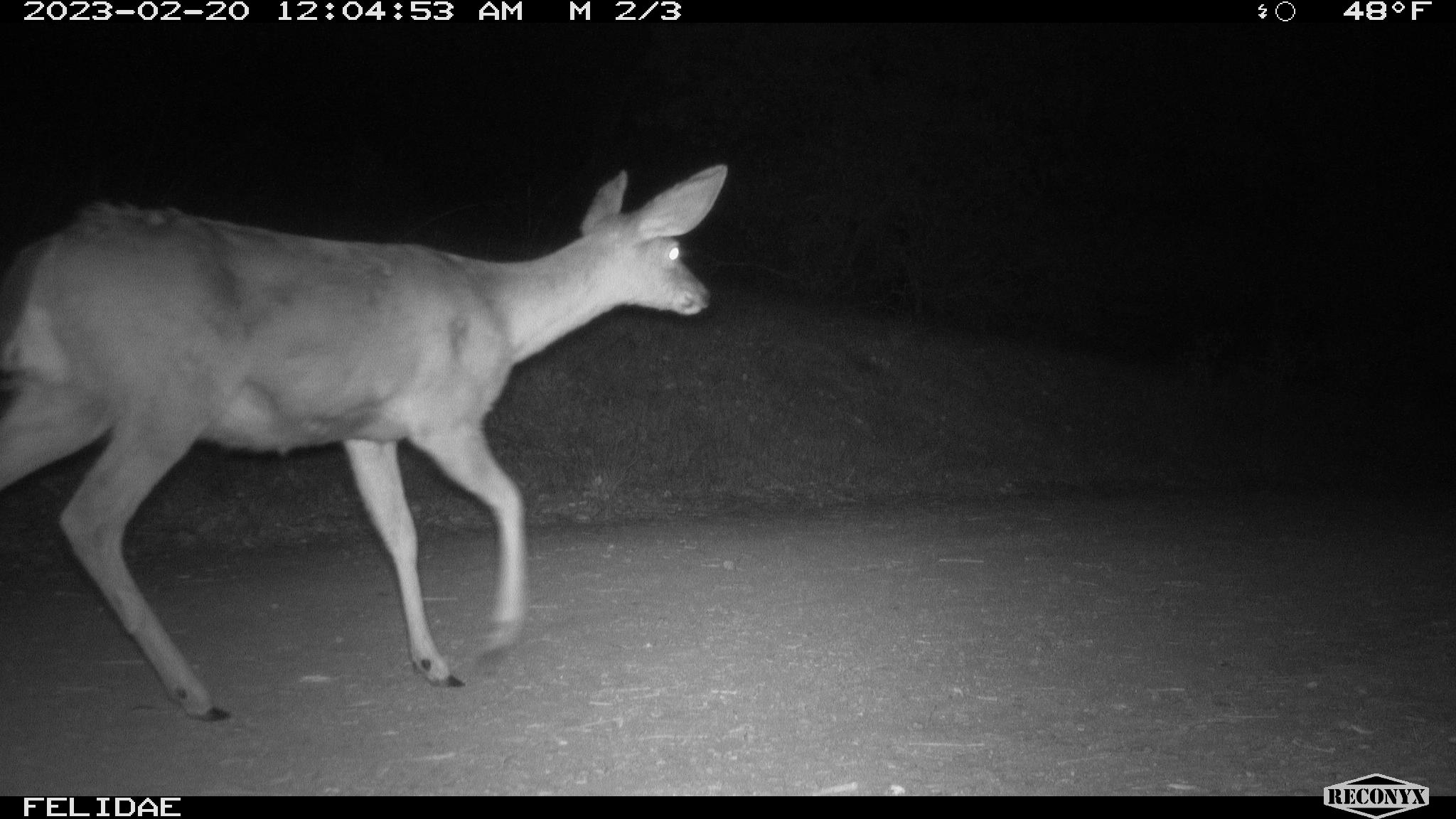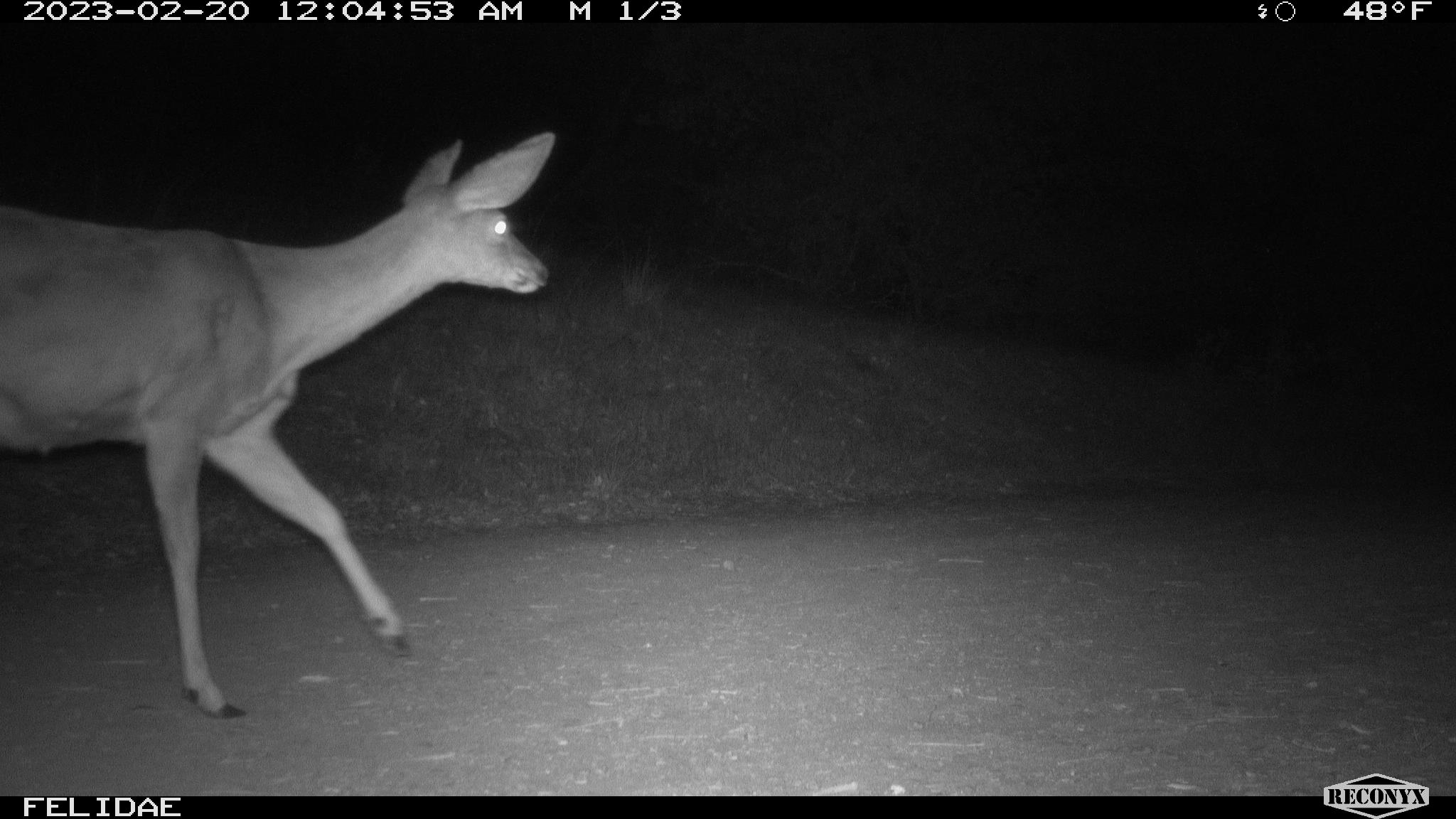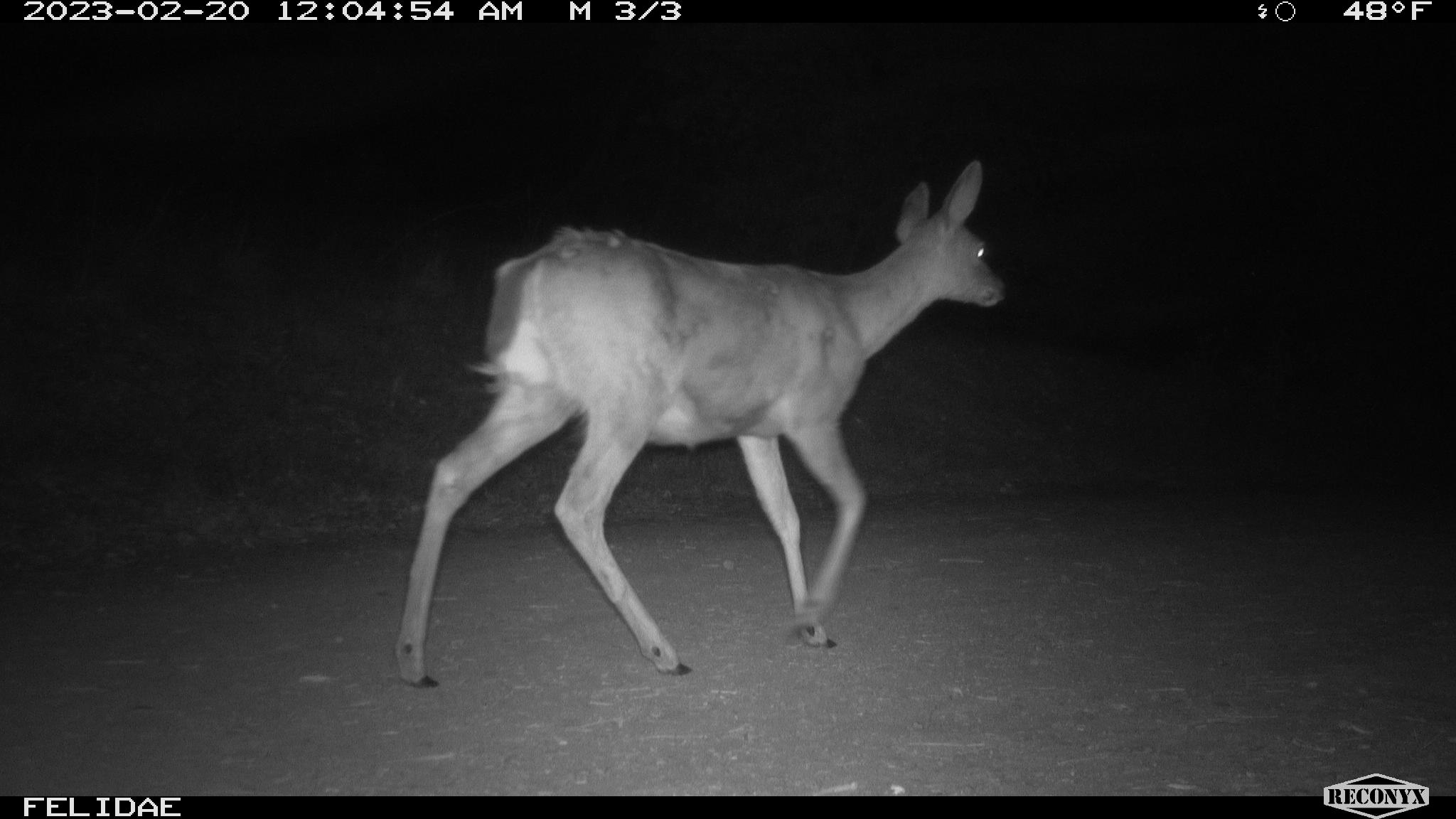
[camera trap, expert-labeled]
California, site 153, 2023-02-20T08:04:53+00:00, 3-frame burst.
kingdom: Animalia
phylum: Chordata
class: Mammalia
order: Artiodactyla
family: Cervidae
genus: Odocoileus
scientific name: Odocoileus hemionus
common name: mule deer